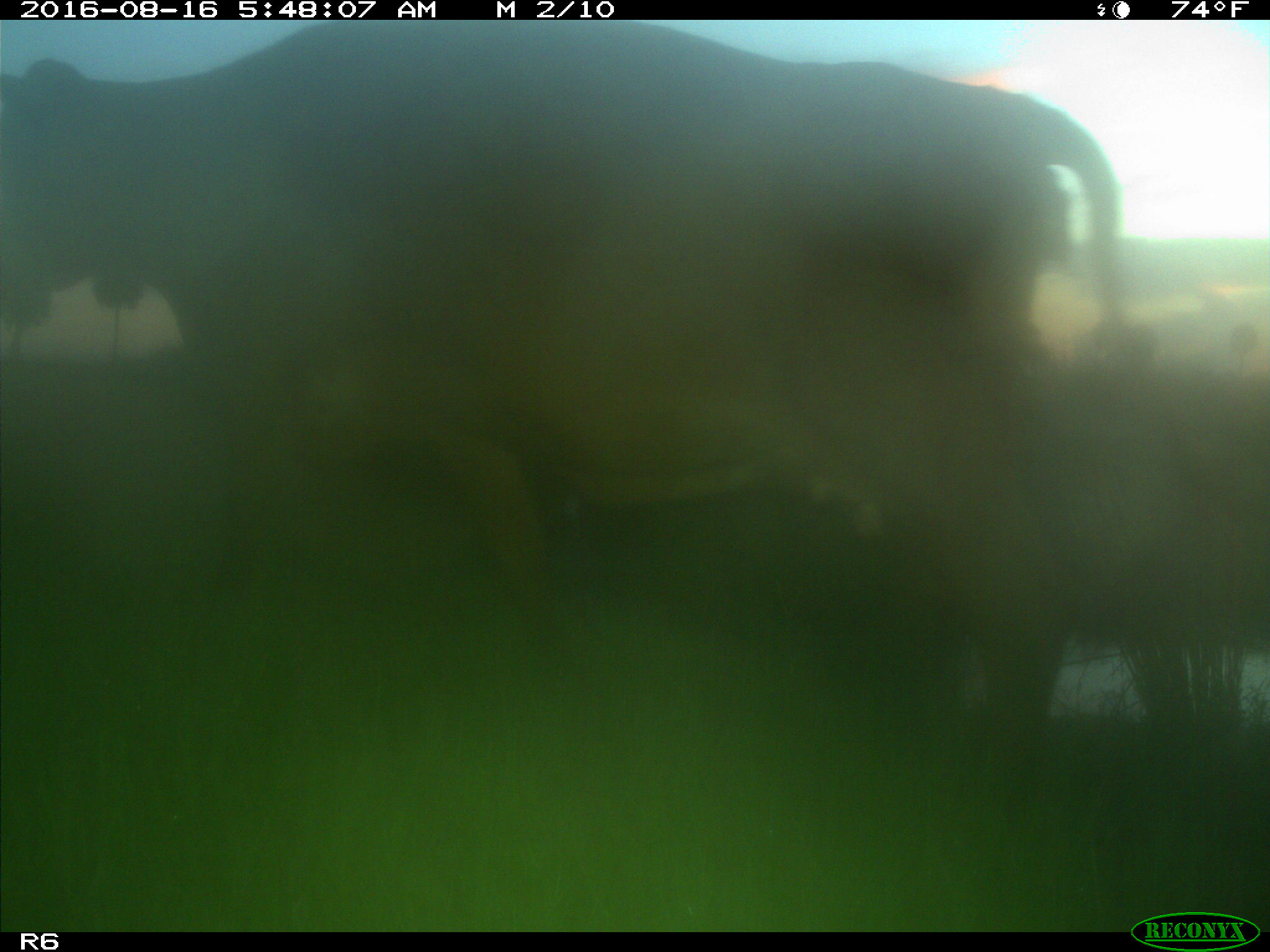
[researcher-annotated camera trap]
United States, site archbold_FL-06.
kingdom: Animalia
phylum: Chordata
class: Mammalia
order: Artiodactyla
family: Bovidae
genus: Bos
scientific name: Bos taurus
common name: domestic cow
Bos taurus (domestic cow).